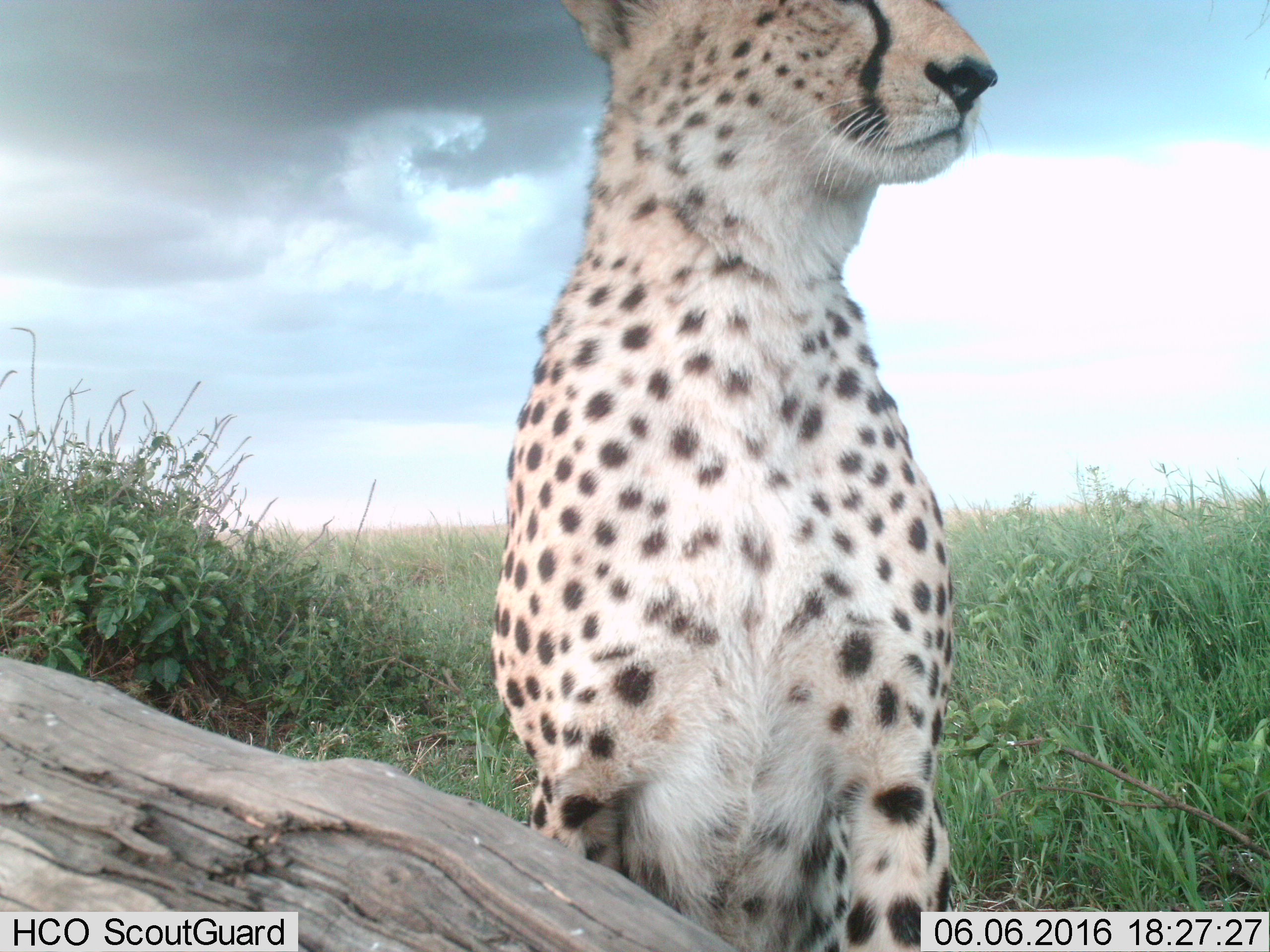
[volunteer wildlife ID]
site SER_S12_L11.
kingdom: Animalia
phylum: Chordata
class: Mammalia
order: Carnivora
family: Felidae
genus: Acinonyx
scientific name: Acinonyx jubatus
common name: cheetah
Cheetah (Acinonyx jubatus), count 1. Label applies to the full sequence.